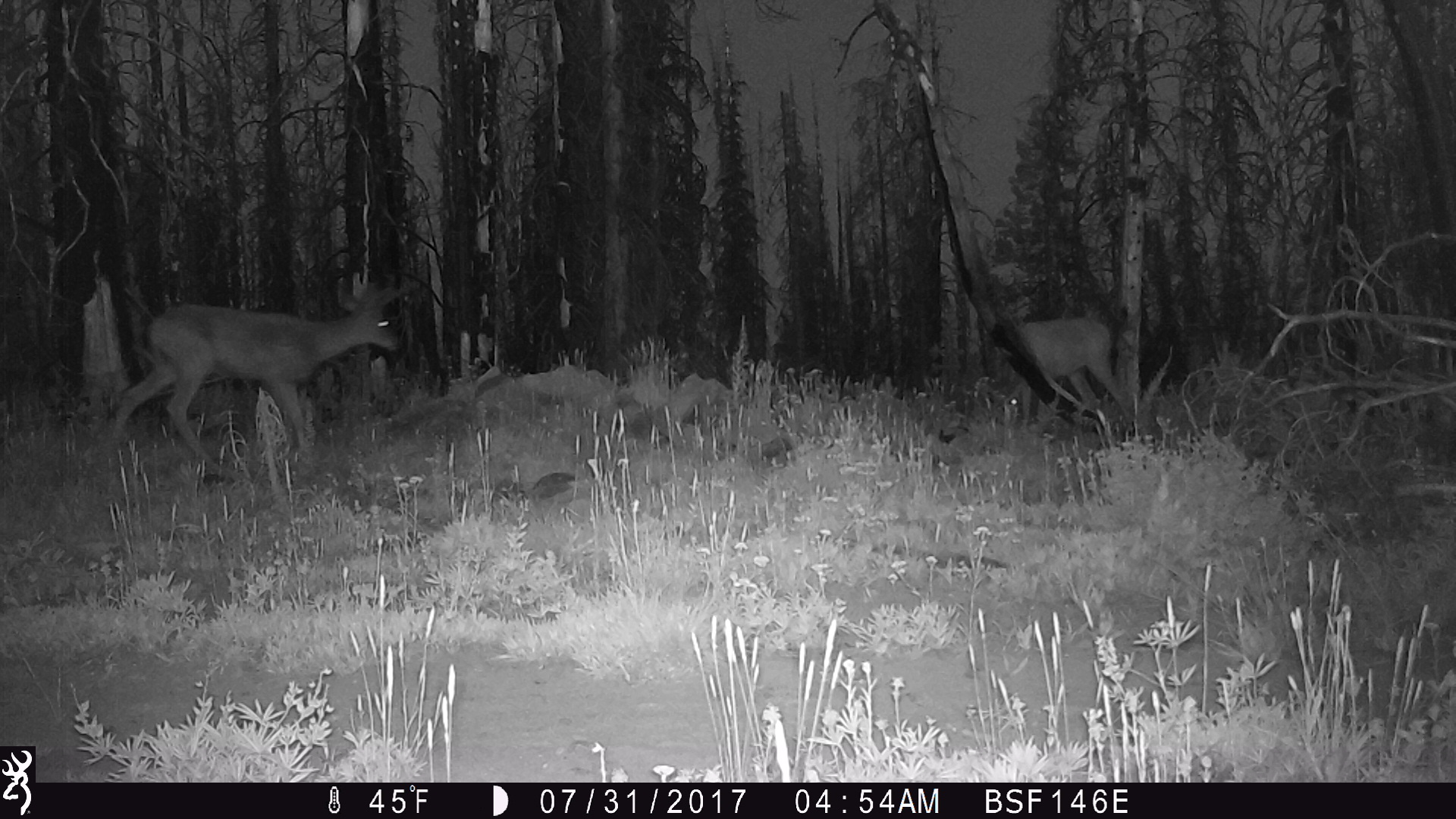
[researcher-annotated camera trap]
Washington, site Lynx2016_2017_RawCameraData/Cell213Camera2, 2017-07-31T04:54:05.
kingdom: Animalia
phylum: Chordata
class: Mammalia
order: Artiodactyla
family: Cervidae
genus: Odocoileus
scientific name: Odocoileus hemionus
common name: mule deer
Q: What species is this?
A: Odocoileus hemionus (mule deer).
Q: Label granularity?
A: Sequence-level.